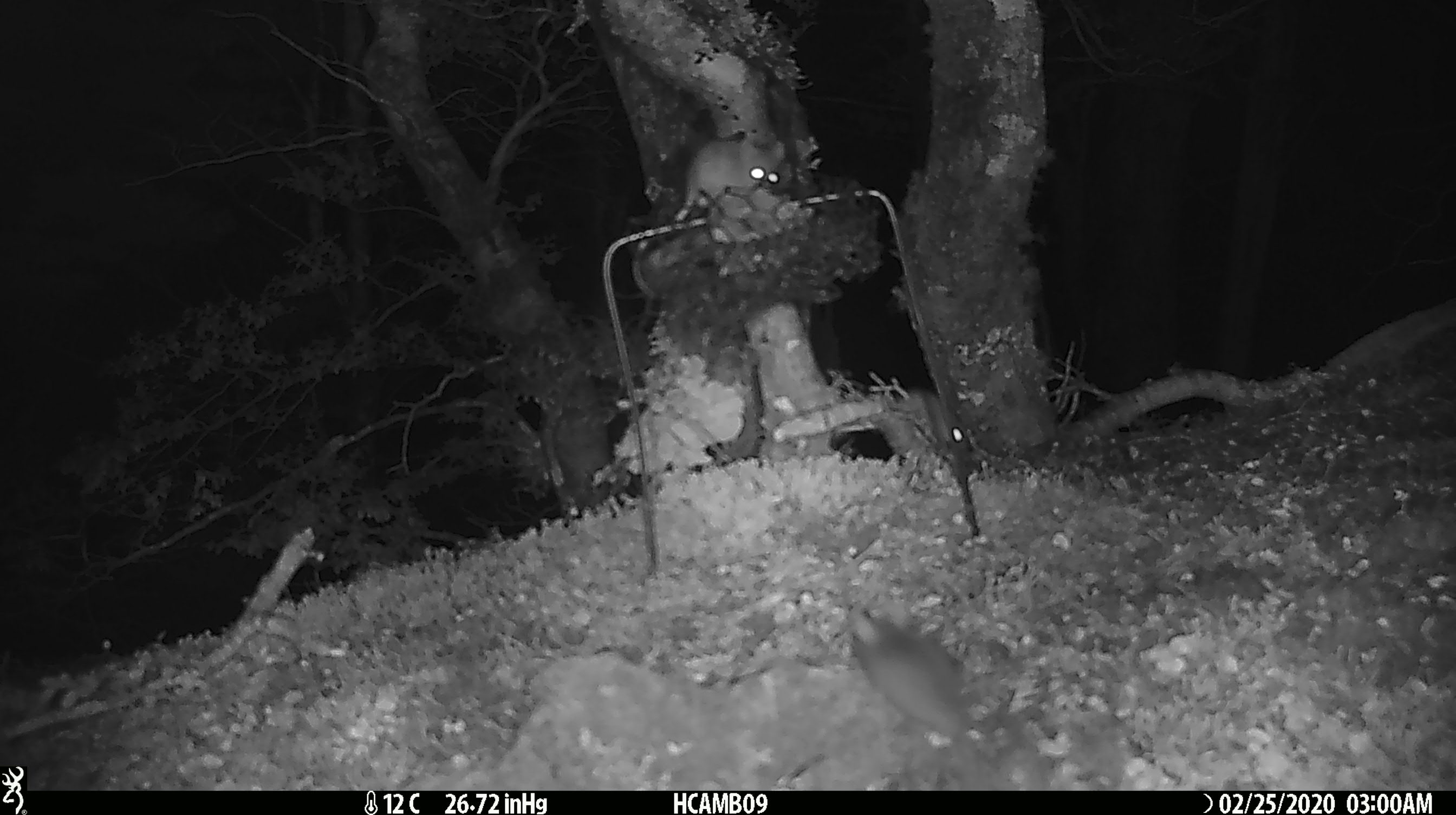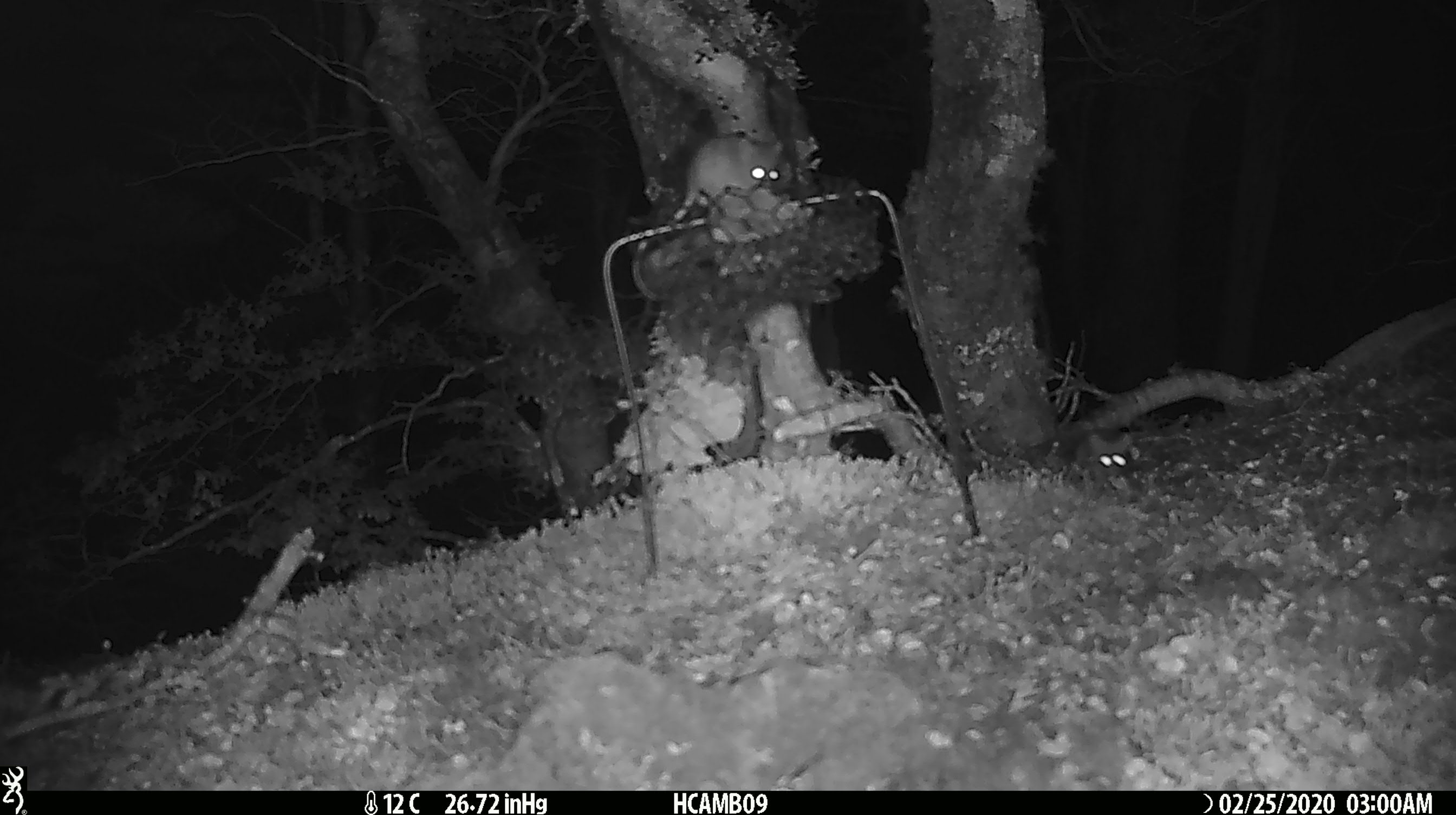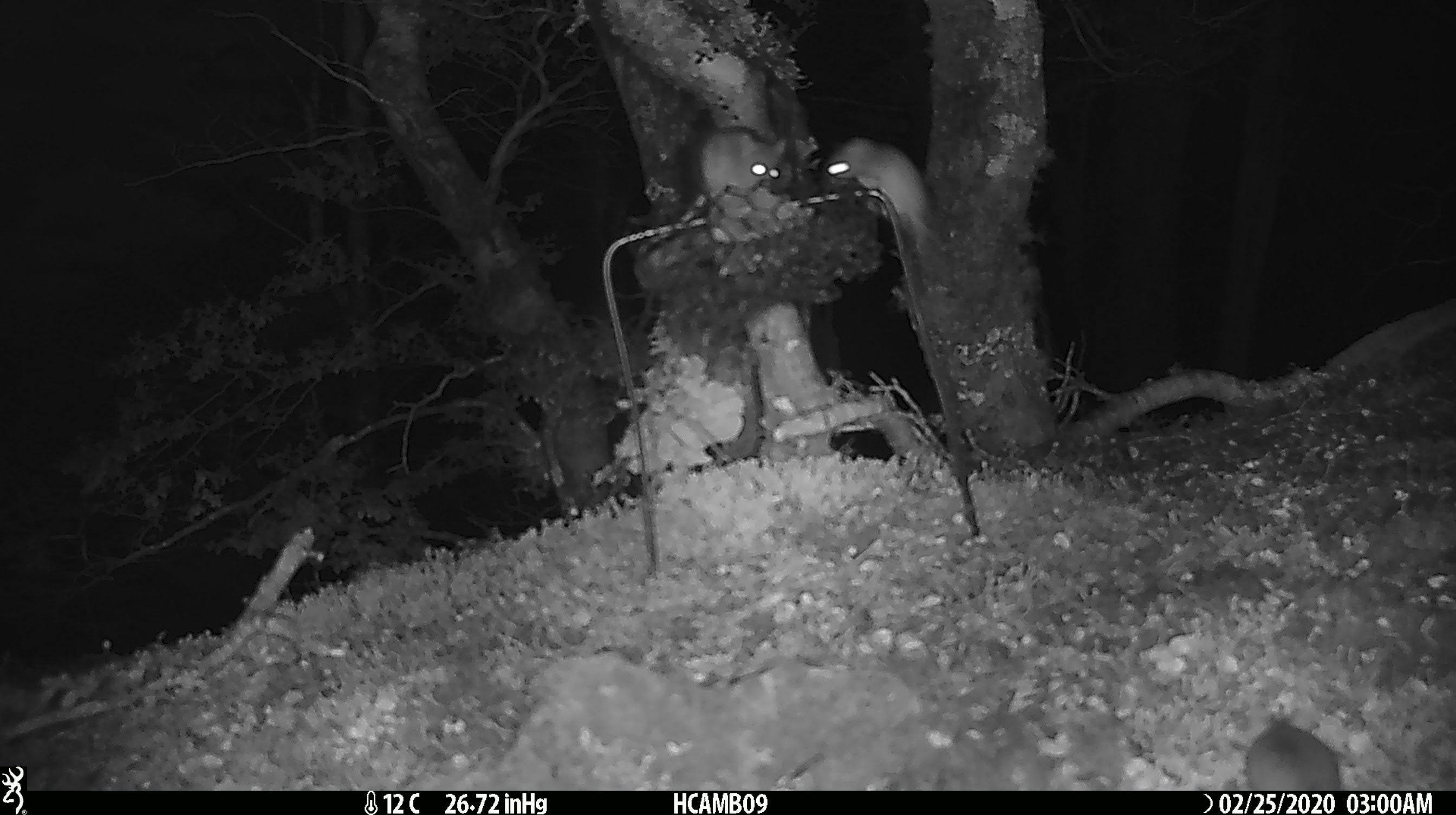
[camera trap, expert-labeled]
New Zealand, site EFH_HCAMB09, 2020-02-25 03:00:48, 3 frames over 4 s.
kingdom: Animalia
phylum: Chordata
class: Mammalia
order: Rodentia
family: Muridae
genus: Mus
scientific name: Mus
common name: mouse